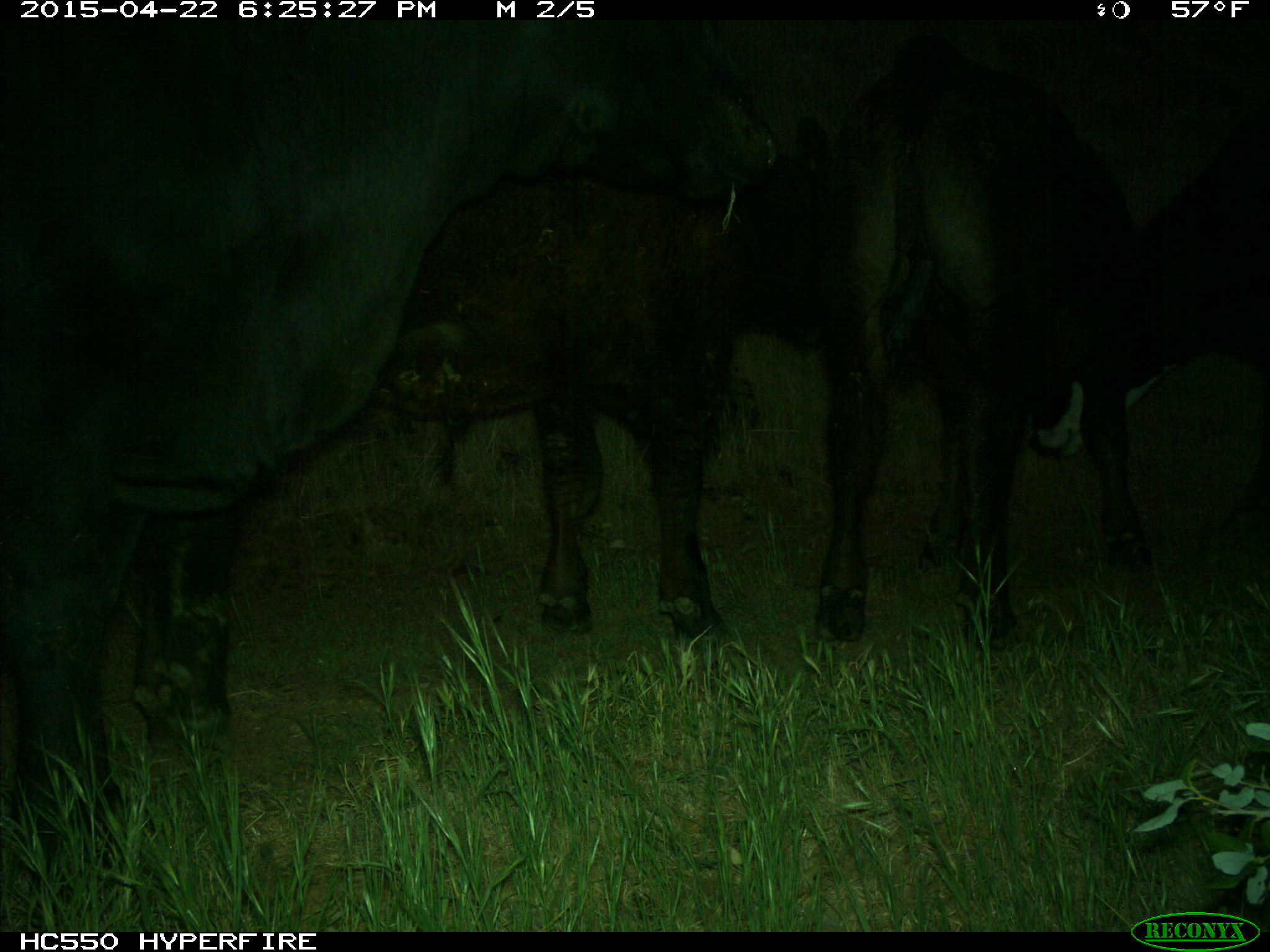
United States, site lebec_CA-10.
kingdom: Animalia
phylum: Chordata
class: Mammalia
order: Artiodactyla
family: Bovidae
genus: Bos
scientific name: Bos taurus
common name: domestic cow